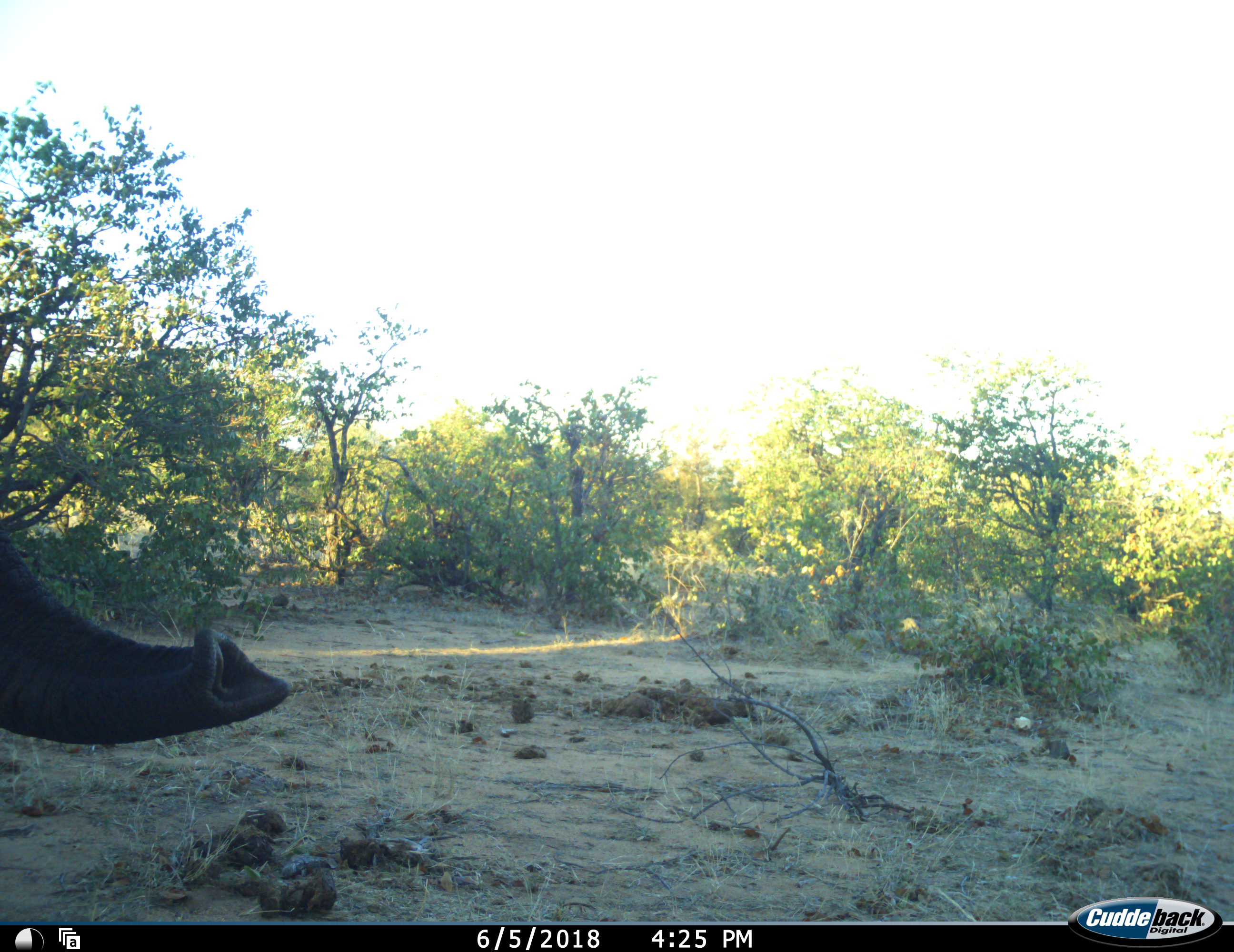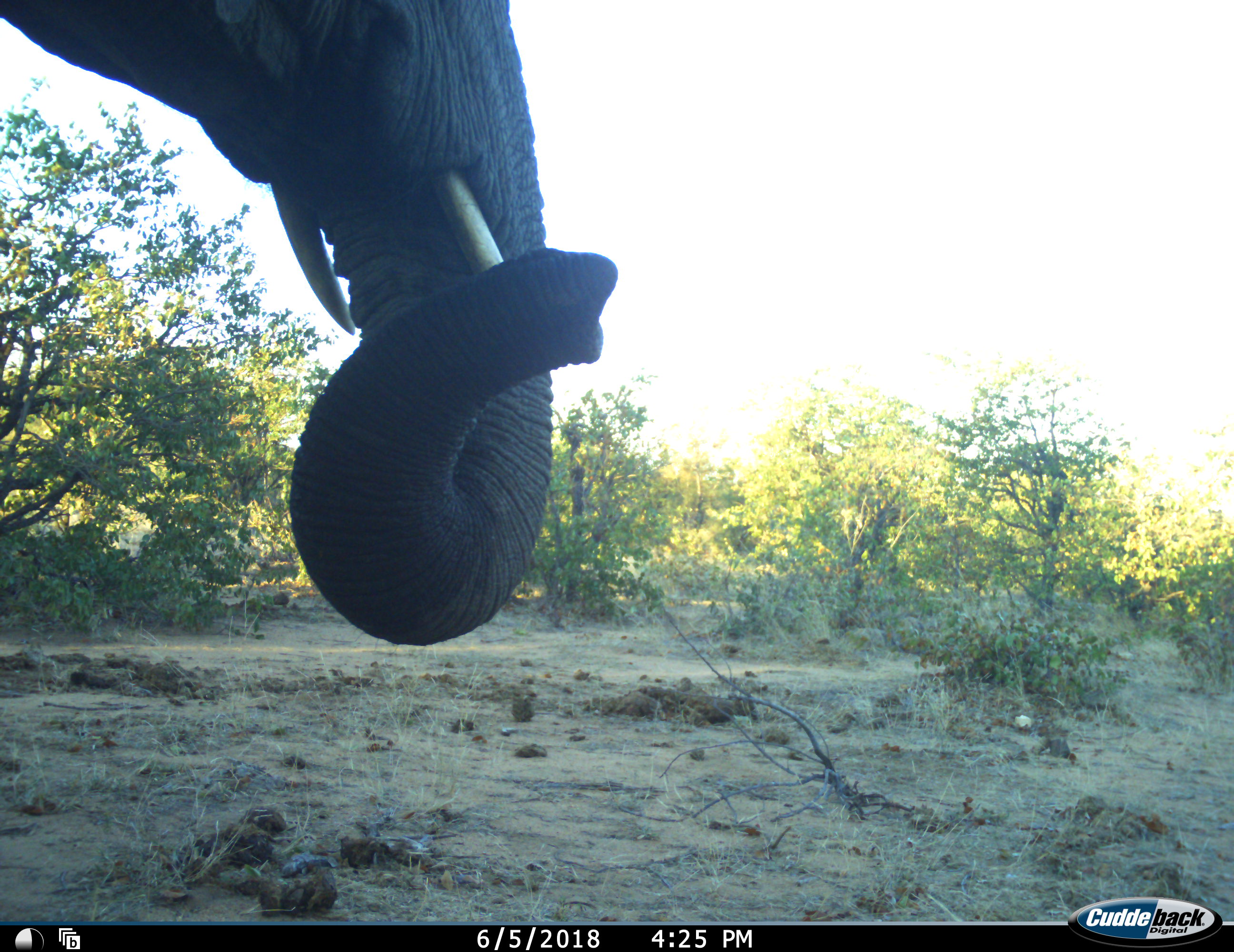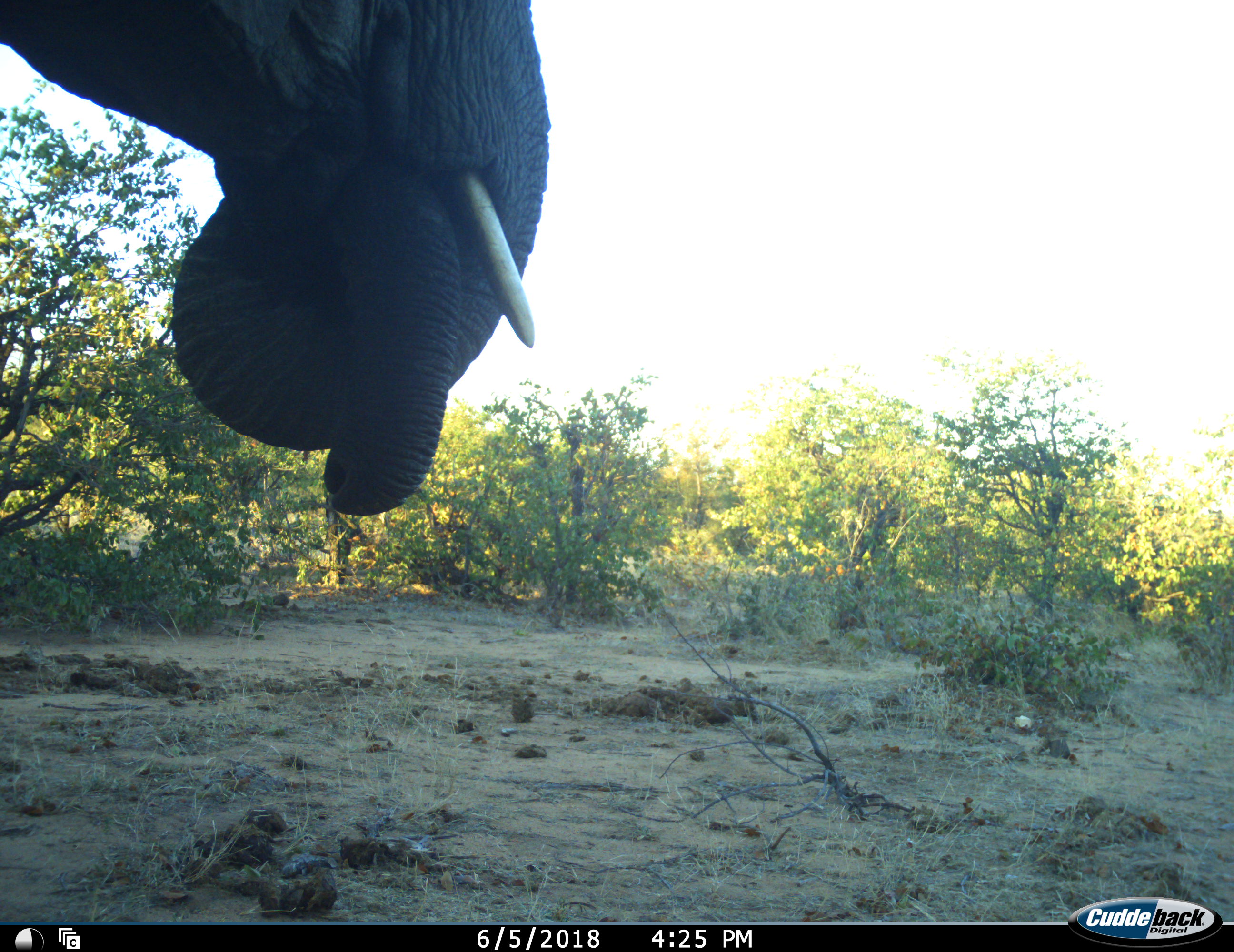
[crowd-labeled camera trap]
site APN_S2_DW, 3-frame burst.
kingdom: Animalia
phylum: Chordata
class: Mammalia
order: Proboscidea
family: Elephantidae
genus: Loxodonta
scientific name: Loxodonta africana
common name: african bush elephant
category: elephant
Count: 1.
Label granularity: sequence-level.